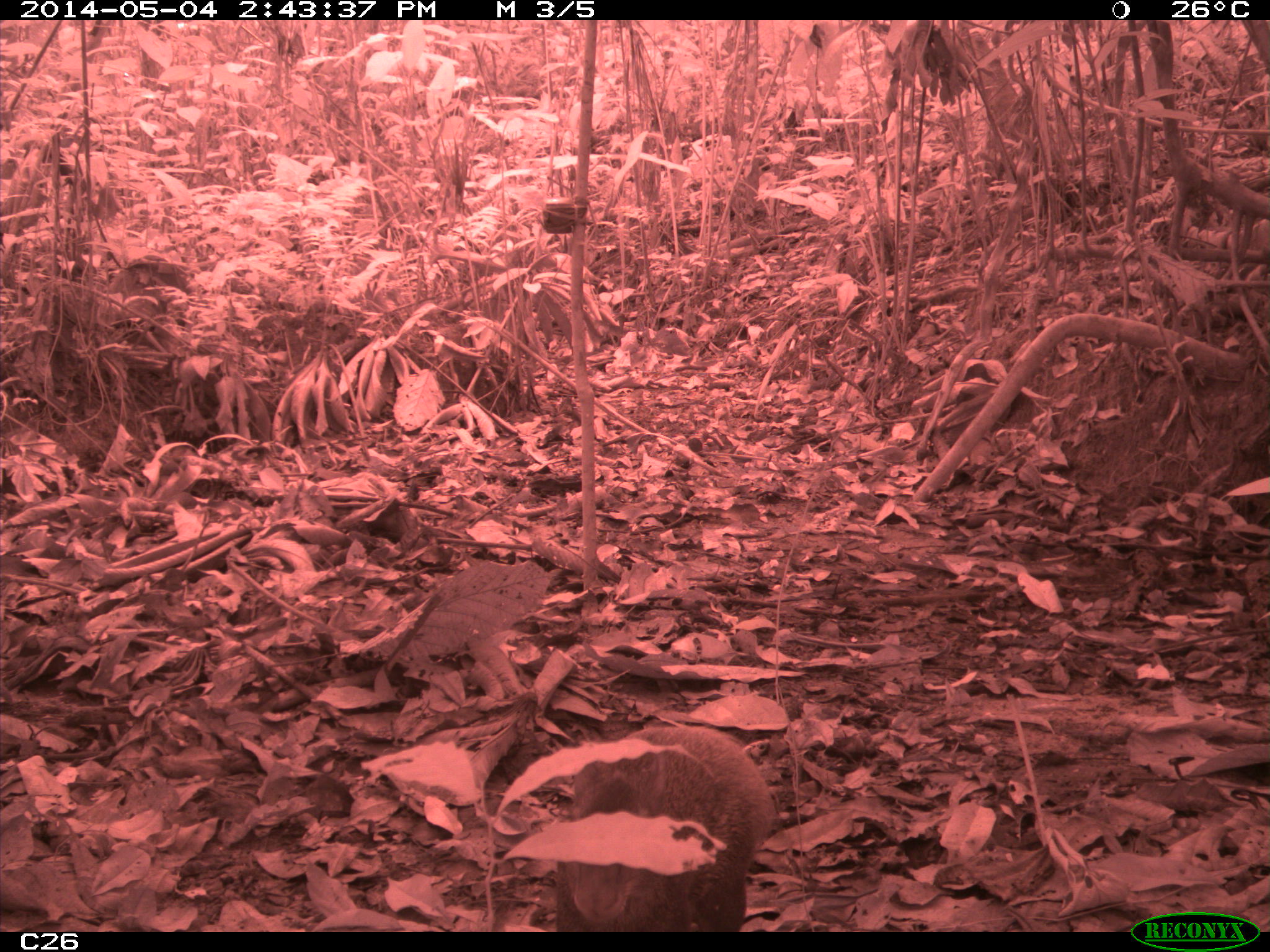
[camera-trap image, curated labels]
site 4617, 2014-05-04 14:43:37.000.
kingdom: Animalia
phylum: Chordata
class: Mammalia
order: Rodentia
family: Dasyproctidae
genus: Dasyprocta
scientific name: Dasyprocta leporina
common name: red-rumped agouti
Dasyprocta leporina (red-rumped agouti), count 1, age adult, sex male.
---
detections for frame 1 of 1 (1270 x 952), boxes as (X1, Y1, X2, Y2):
dasyprocta leporina: (551, 724, 775, 932)